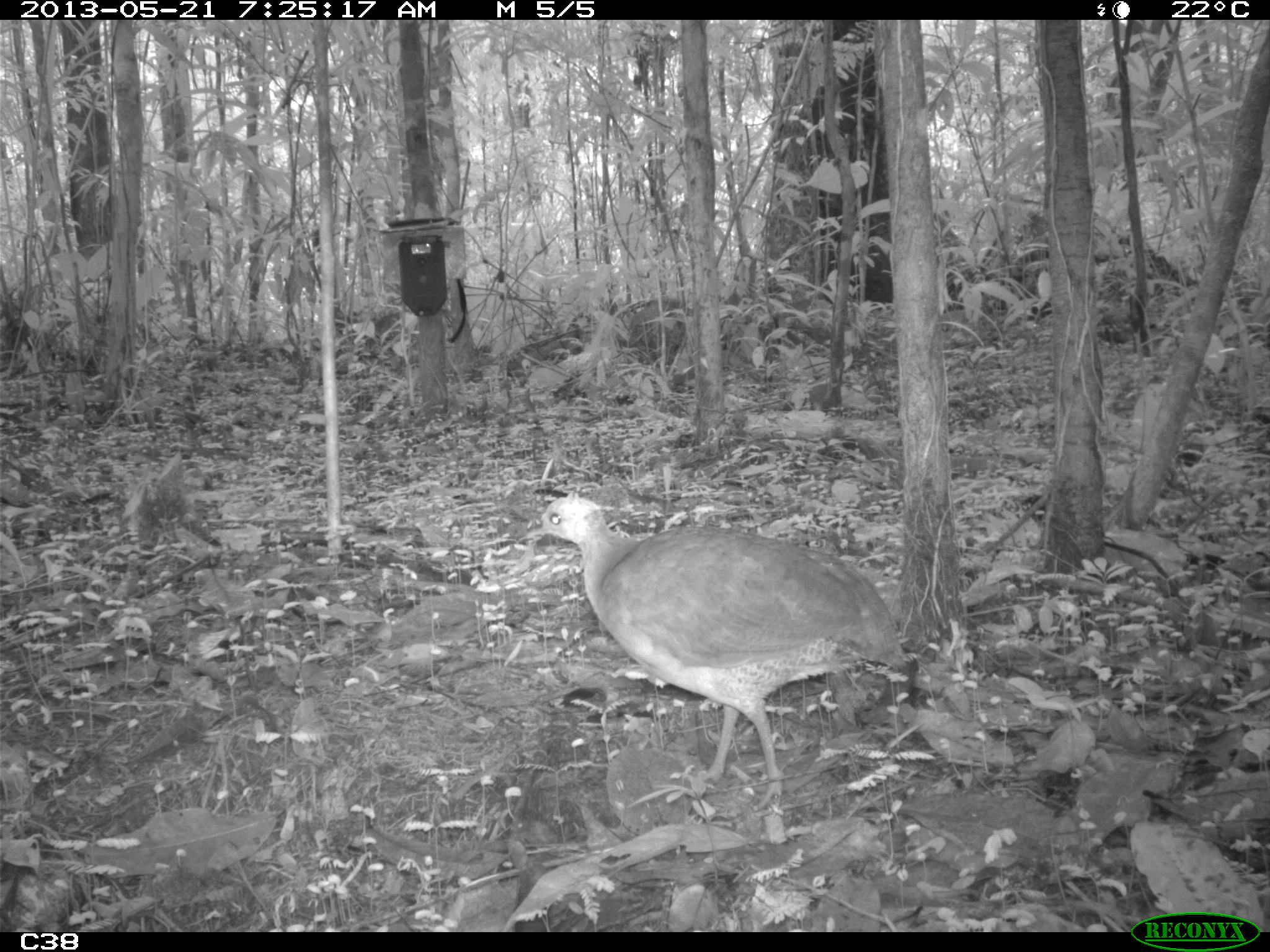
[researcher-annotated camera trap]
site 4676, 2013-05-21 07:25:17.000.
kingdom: Animalia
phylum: Chordata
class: Aves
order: Tinamiformes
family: Tinamidae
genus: Tinamus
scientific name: Tinamus major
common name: great tinamou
Tinamus major (great tinamou), count 1, age adult.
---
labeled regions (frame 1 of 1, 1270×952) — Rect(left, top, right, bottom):
tinamus major: Rect(522, 493, 911, 809)